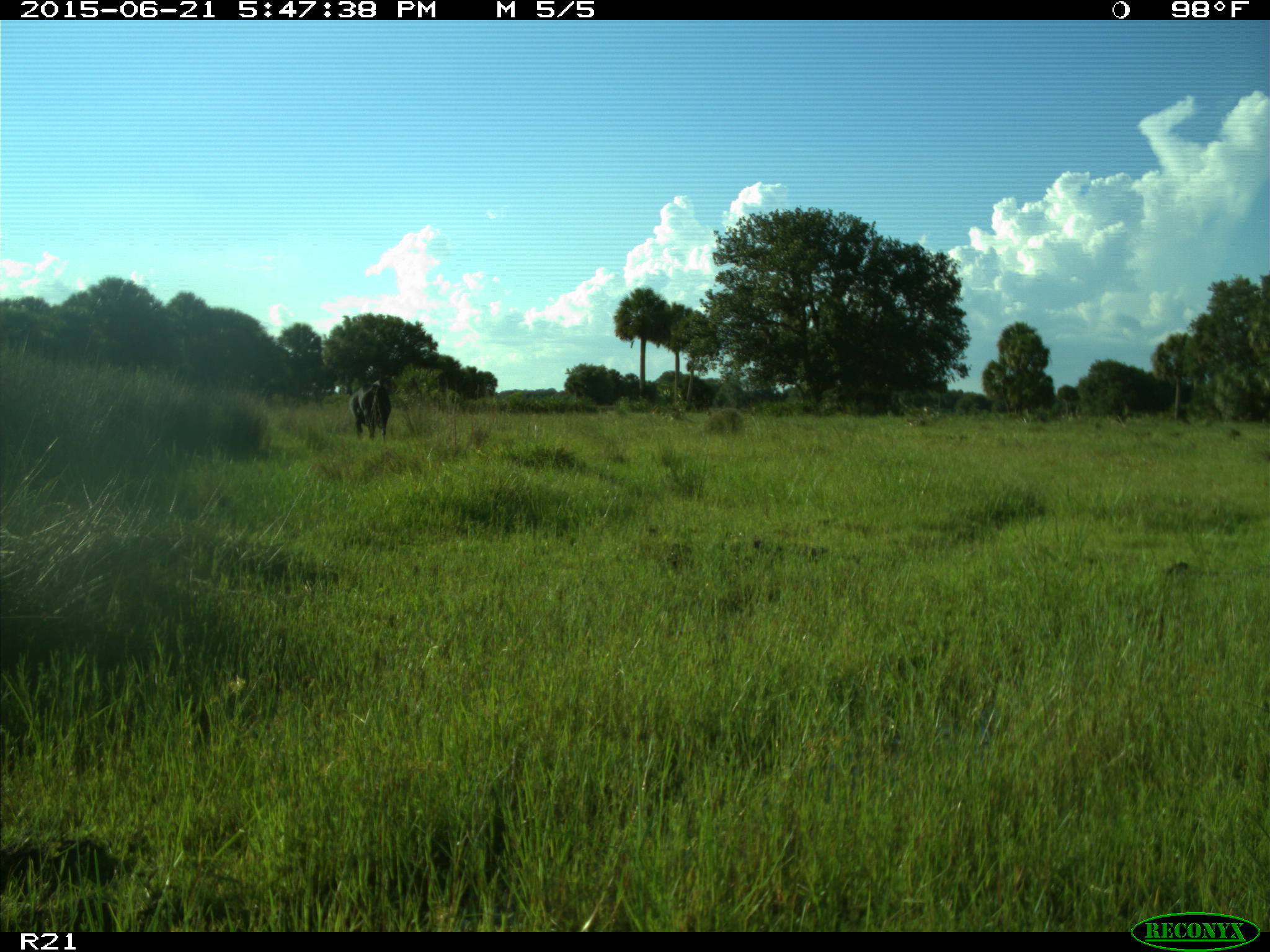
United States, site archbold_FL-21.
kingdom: Animalia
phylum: Chordata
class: Mammalia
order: Artiodactyla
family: Bovidae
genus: Bos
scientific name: Bos taurus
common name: domestic cow